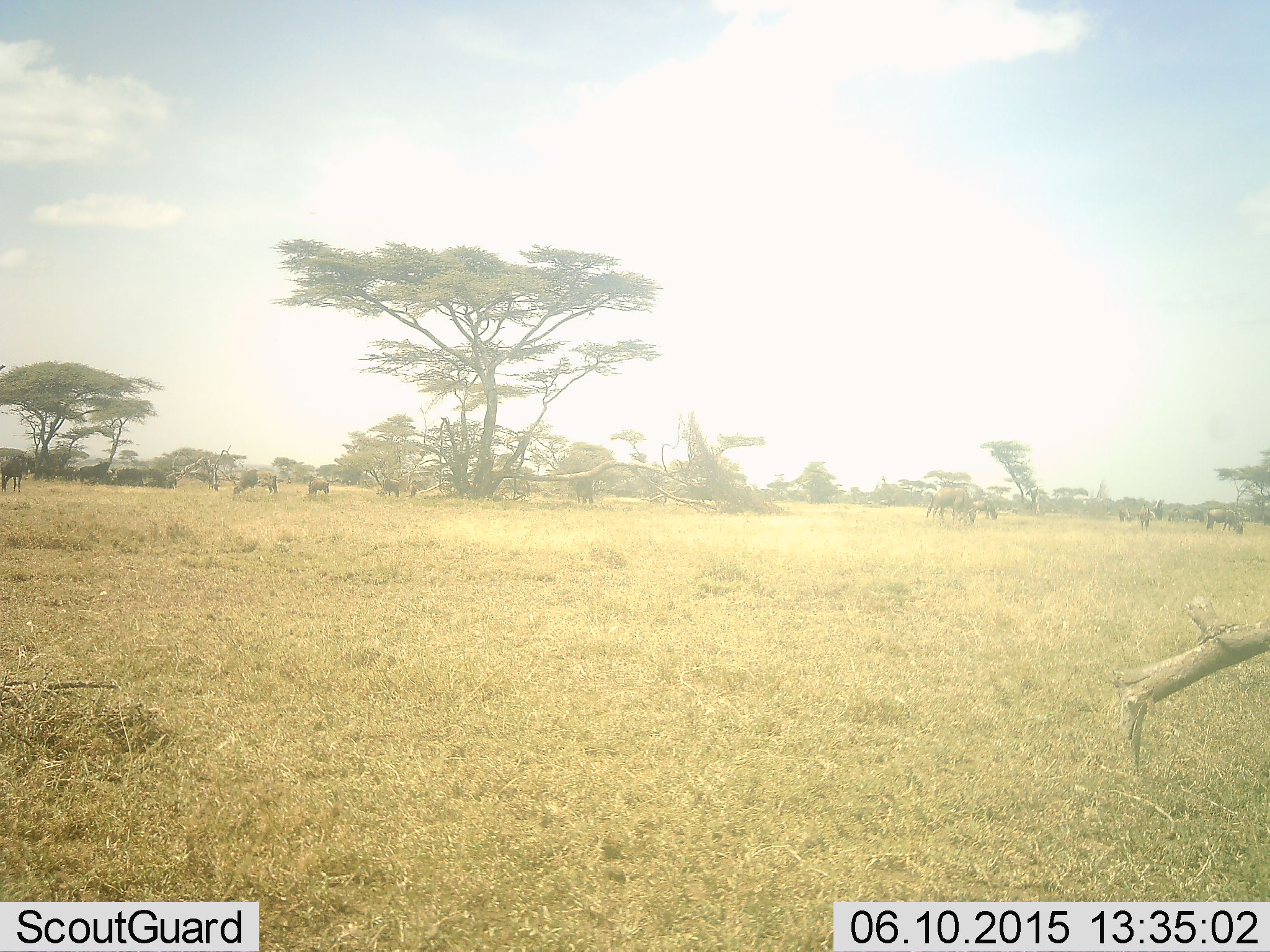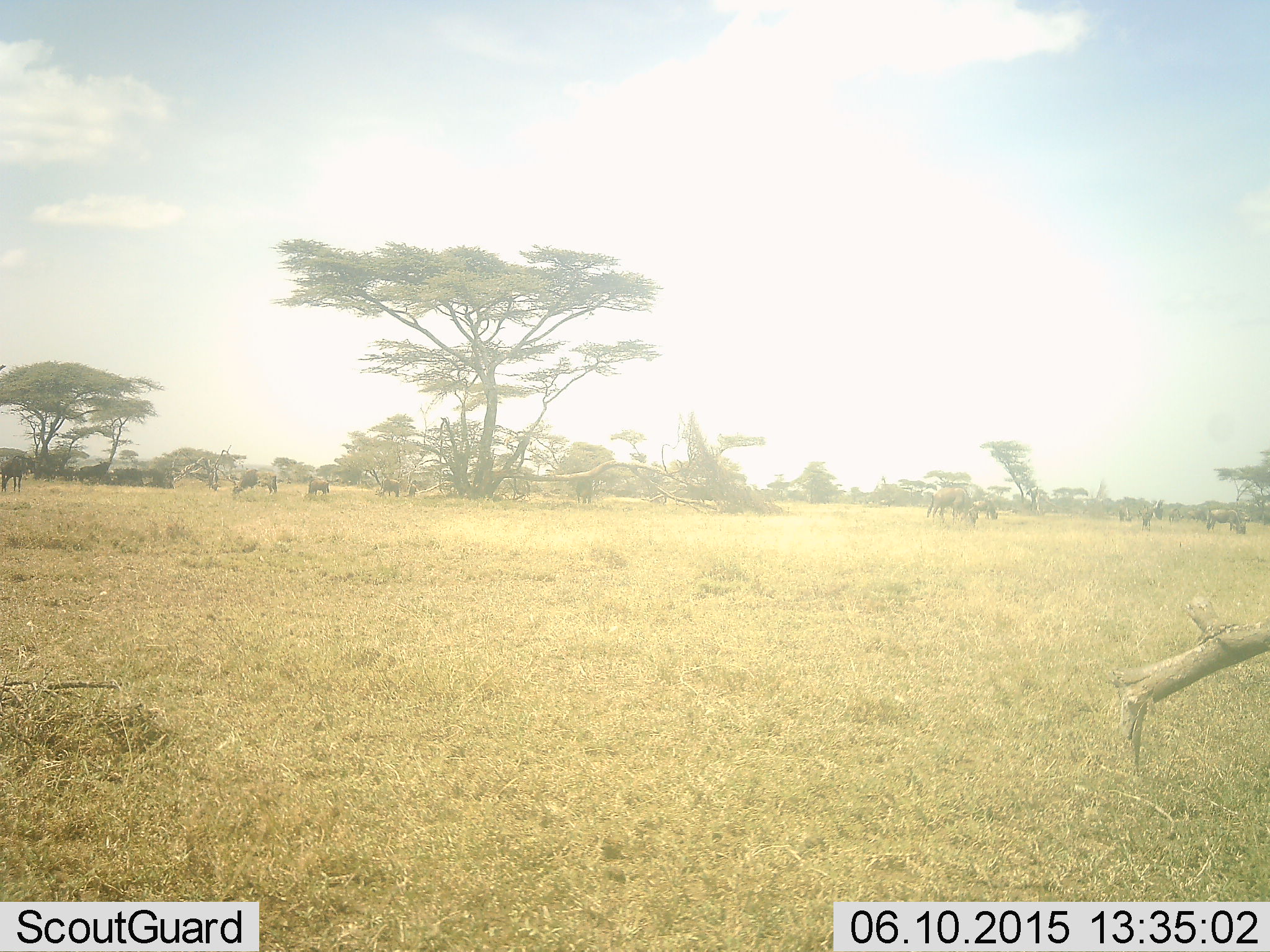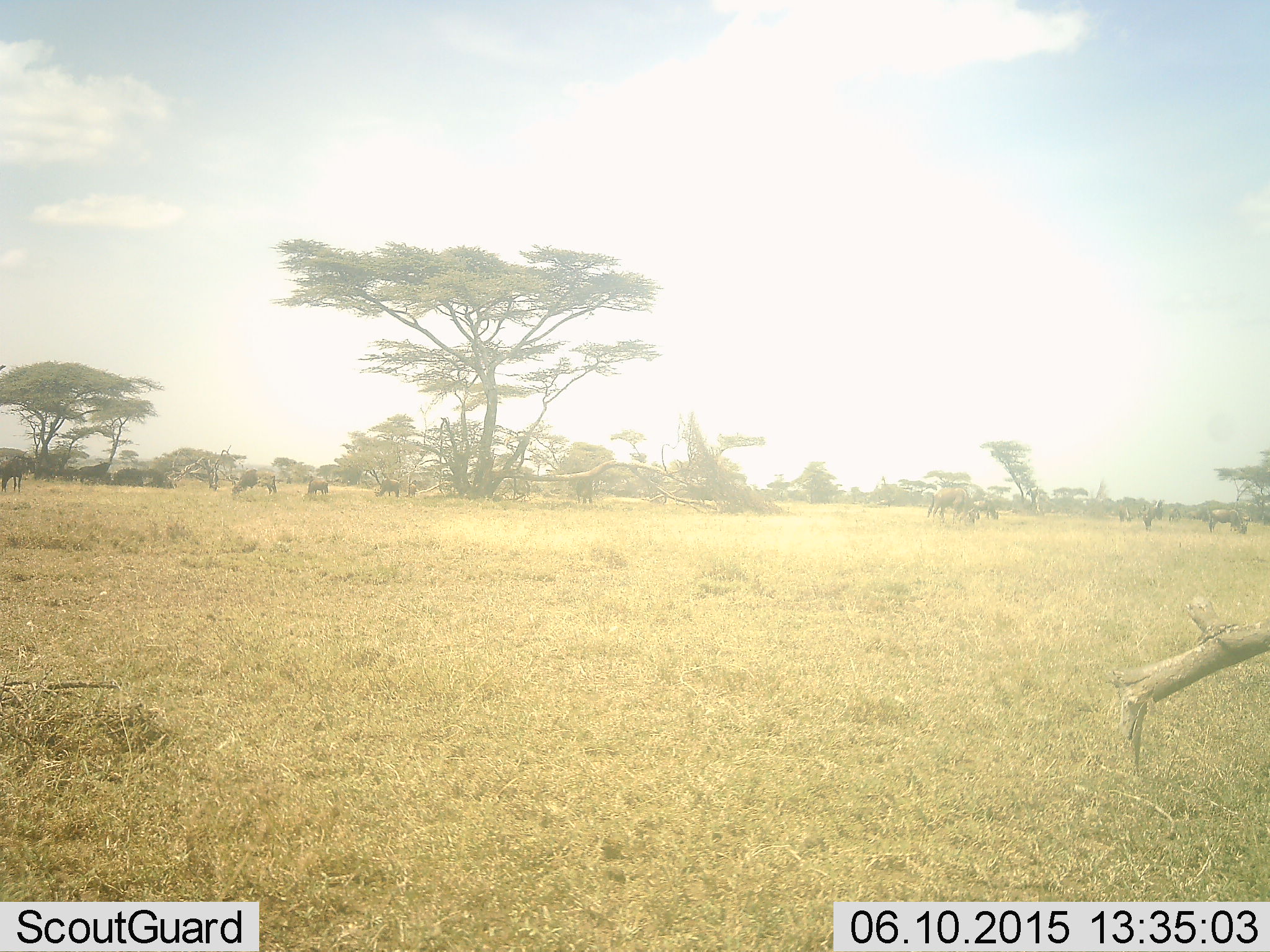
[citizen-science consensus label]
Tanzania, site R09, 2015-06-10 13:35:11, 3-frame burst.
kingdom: Animalia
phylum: Chordata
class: Mammalia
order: Artiodactyla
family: Bovidae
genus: Connochaetes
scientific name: Connochaetes taurinus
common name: blue wildebeest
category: wildebeest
Wildebeest (blue wildebeest) (Connochaetes taurinus), count 11-50. Behavior (volunteer vote fractions): standing 50%, resting 30%, moving 30%, interacting 0%. Young present (vote fraction): 0%. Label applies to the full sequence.